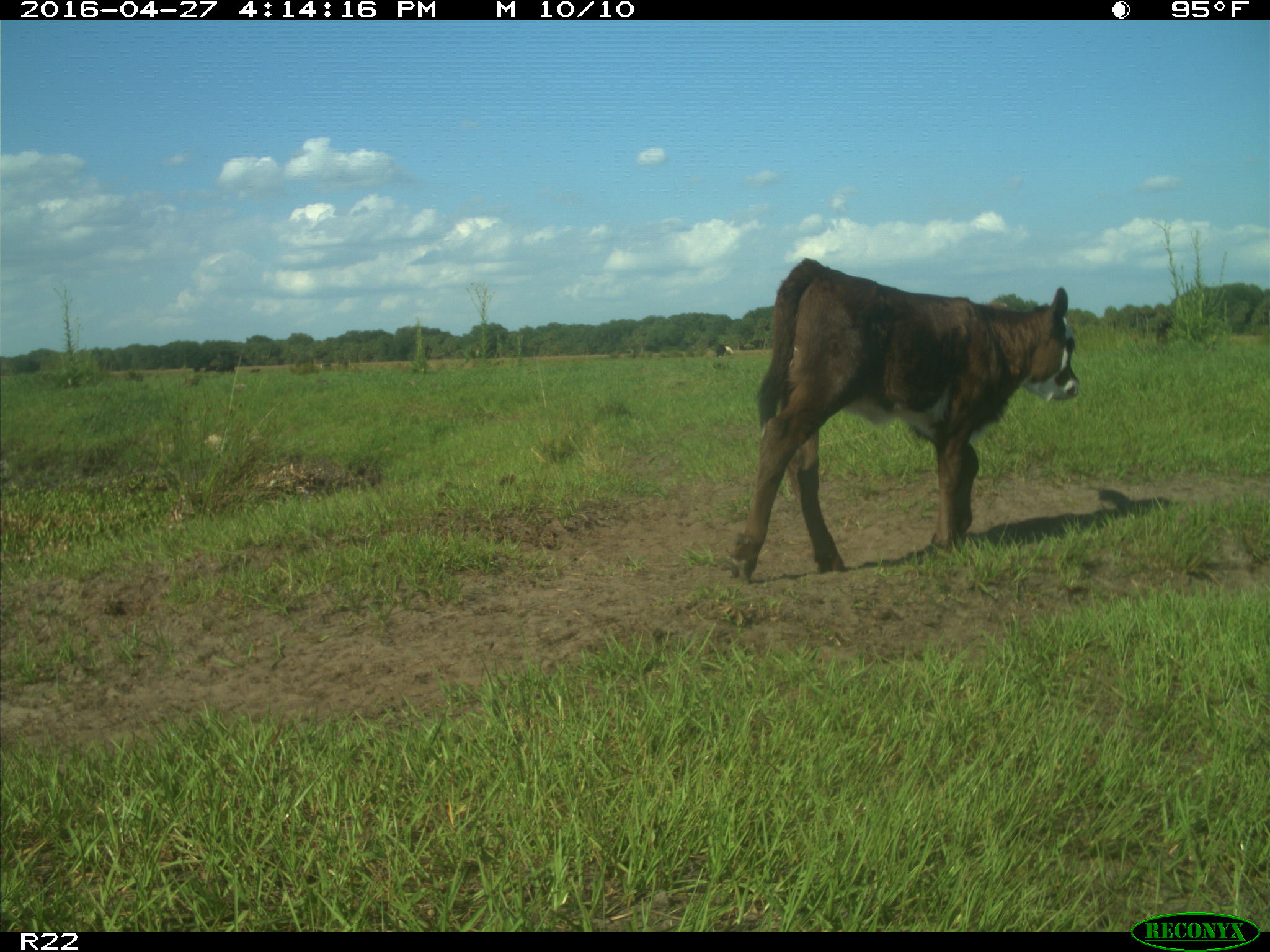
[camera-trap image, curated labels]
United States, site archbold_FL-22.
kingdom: Animalia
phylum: Chordata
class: Mammalia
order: Artiodactyla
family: Bovidae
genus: Bos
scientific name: Bos taurus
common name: domestic cow